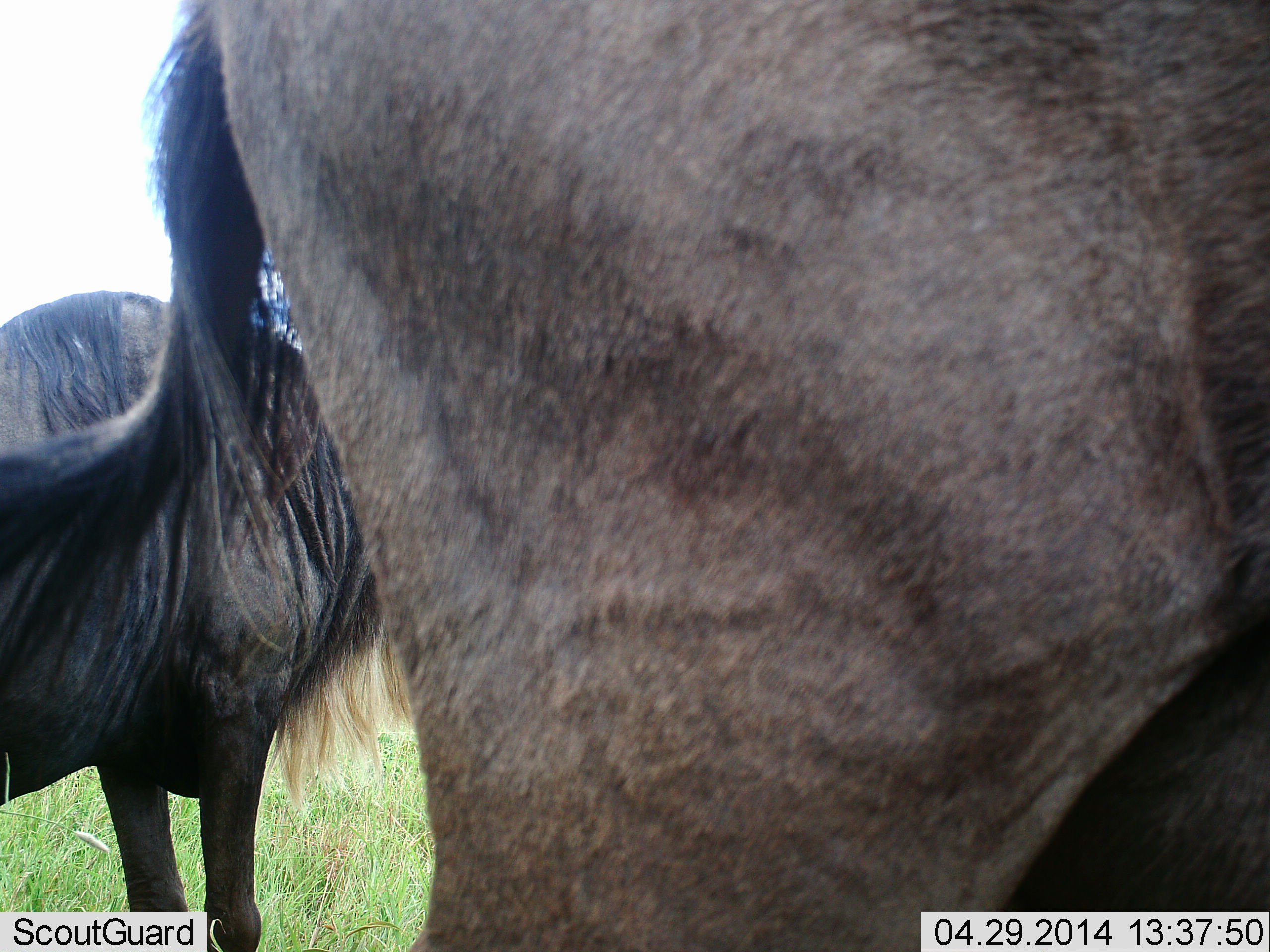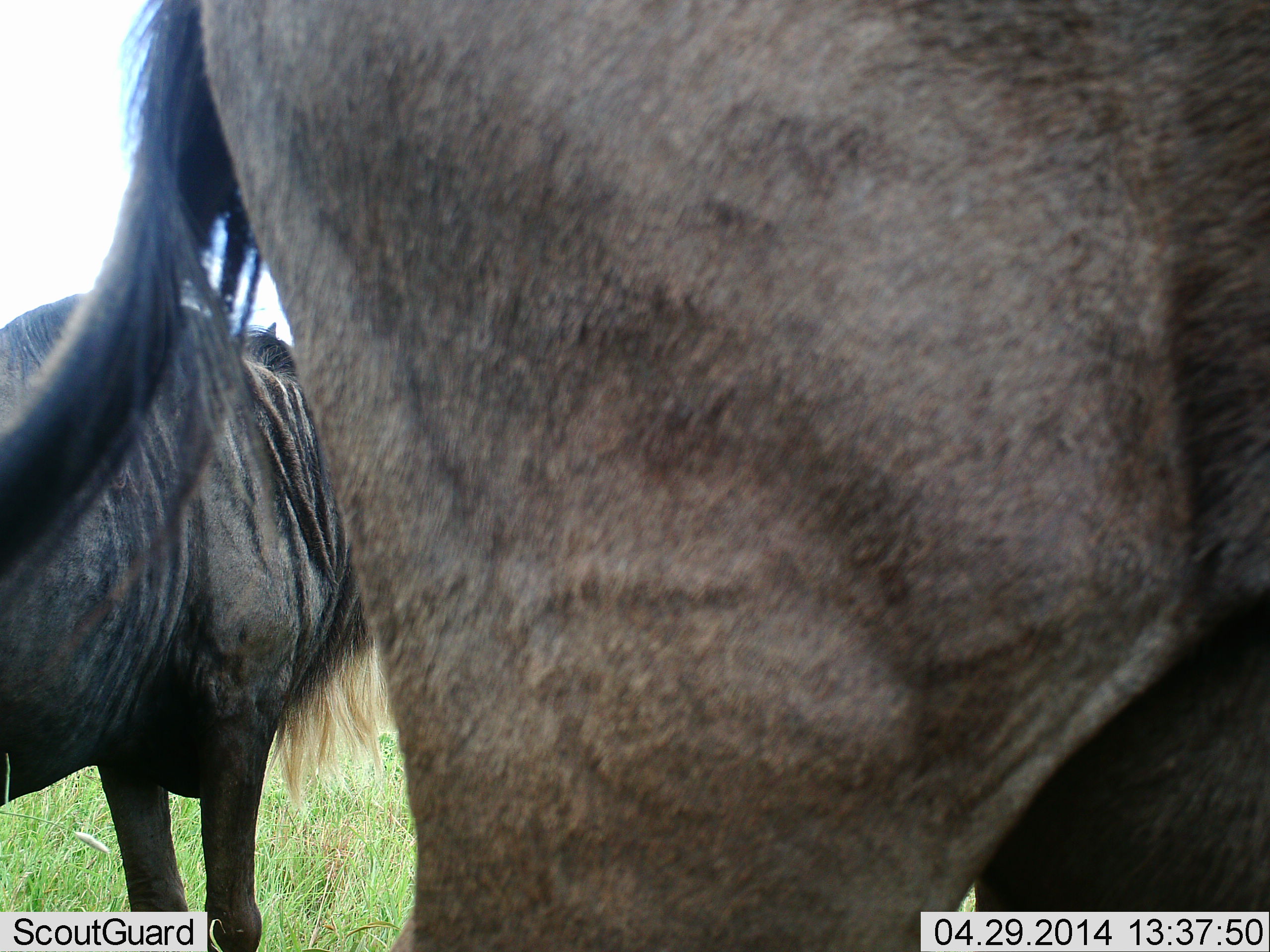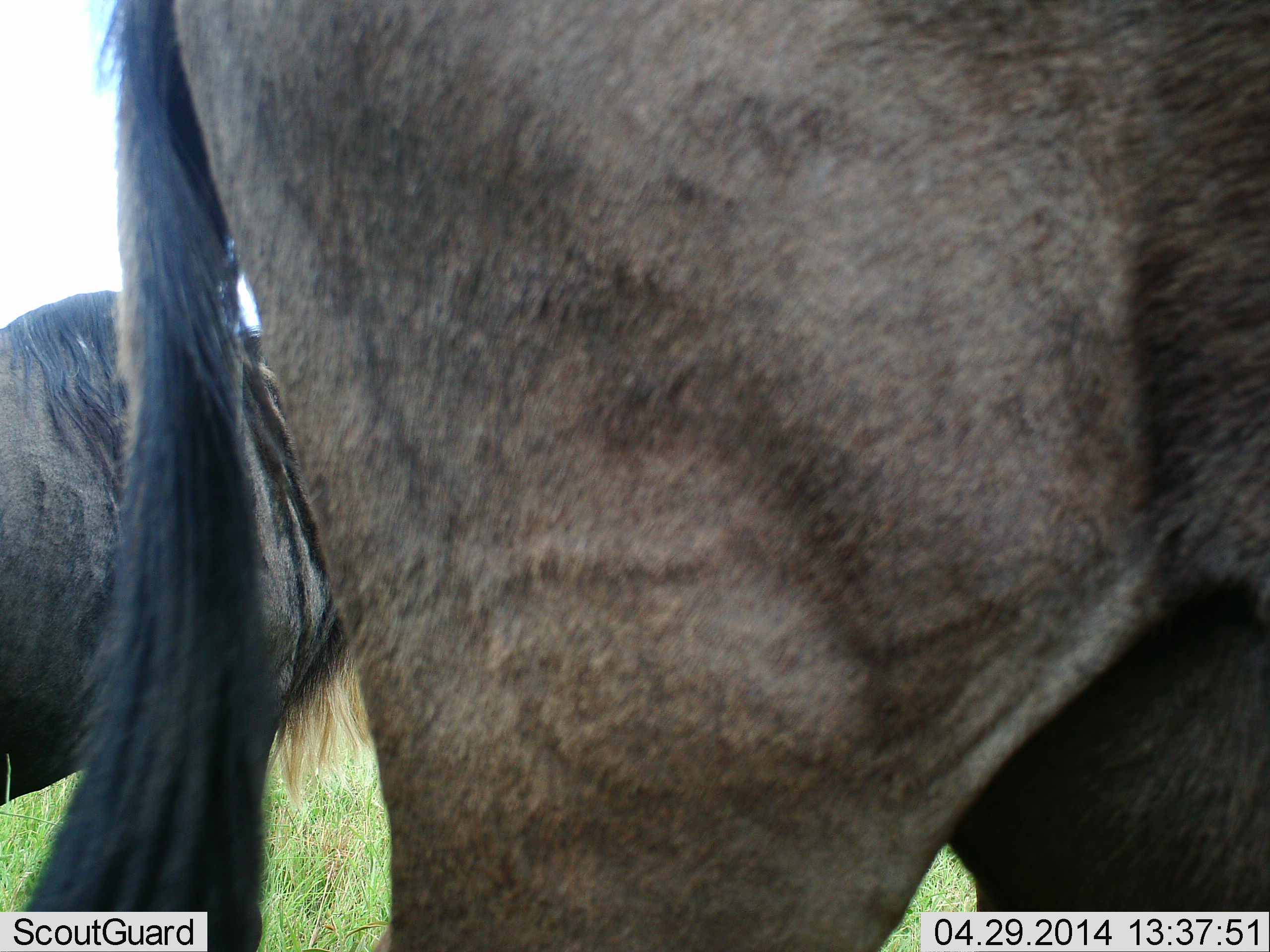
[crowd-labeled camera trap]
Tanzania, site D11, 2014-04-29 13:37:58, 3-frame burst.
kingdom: Animalia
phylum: Chordata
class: Mammalia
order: Artiodactyla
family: Bovidae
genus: Connochaetes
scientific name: Connochaetes taurinus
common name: blue wildebeest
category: wildebeest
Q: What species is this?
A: Wildebeest (blue wildebeest) (Connochaetes taurinus).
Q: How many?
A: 2.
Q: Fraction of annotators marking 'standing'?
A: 95%.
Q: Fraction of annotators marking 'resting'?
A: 0%.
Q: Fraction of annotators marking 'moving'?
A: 7%.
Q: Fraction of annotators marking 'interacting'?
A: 0%.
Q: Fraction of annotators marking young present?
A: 0%.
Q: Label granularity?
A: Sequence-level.